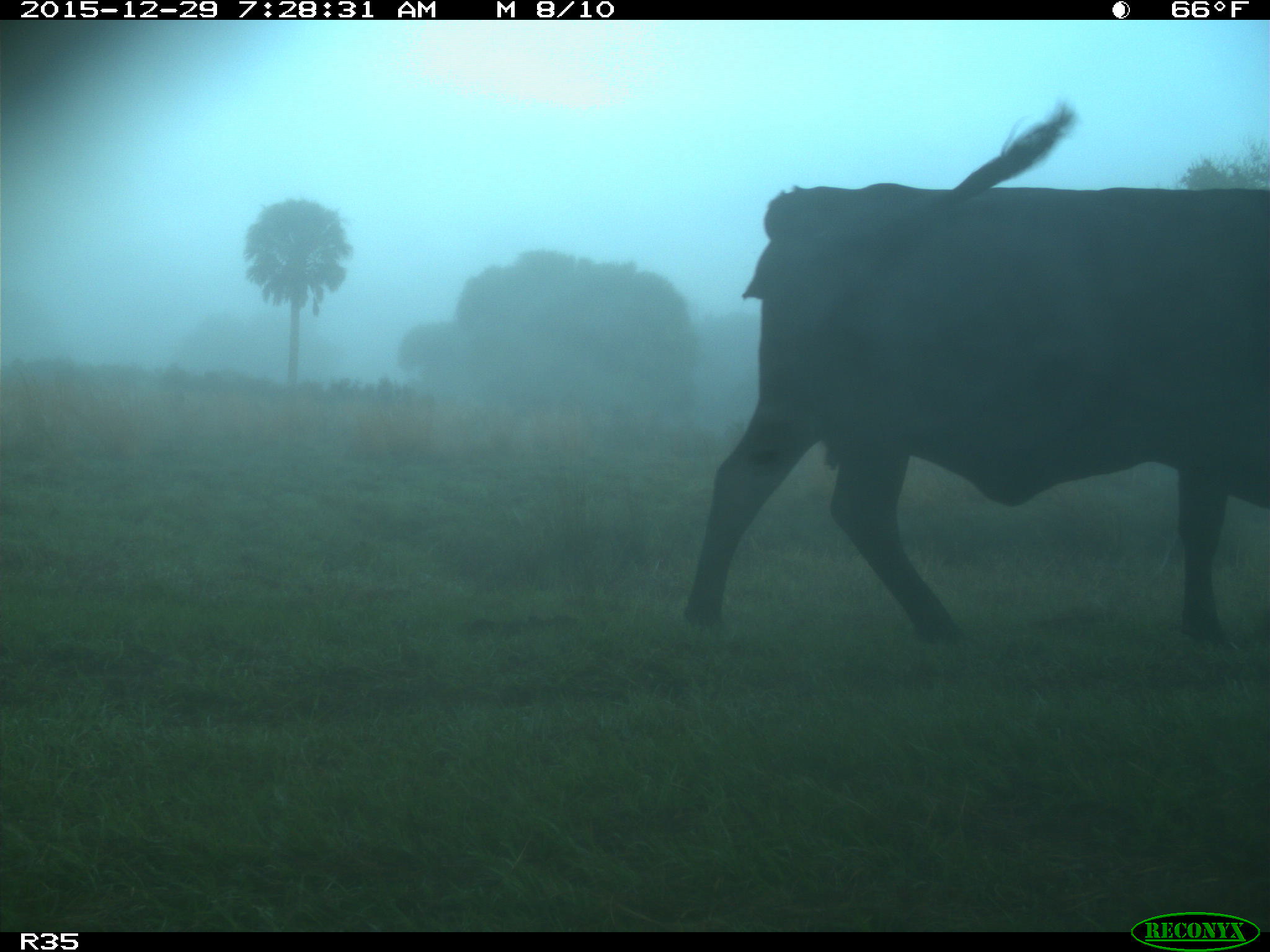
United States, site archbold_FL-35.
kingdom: Animalia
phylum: Chordata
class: Mammalia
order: Artiodactyla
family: Bovidae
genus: Bos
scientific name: Bos taurus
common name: domestic cow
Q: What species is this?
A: Bos taurus (domestic cow).